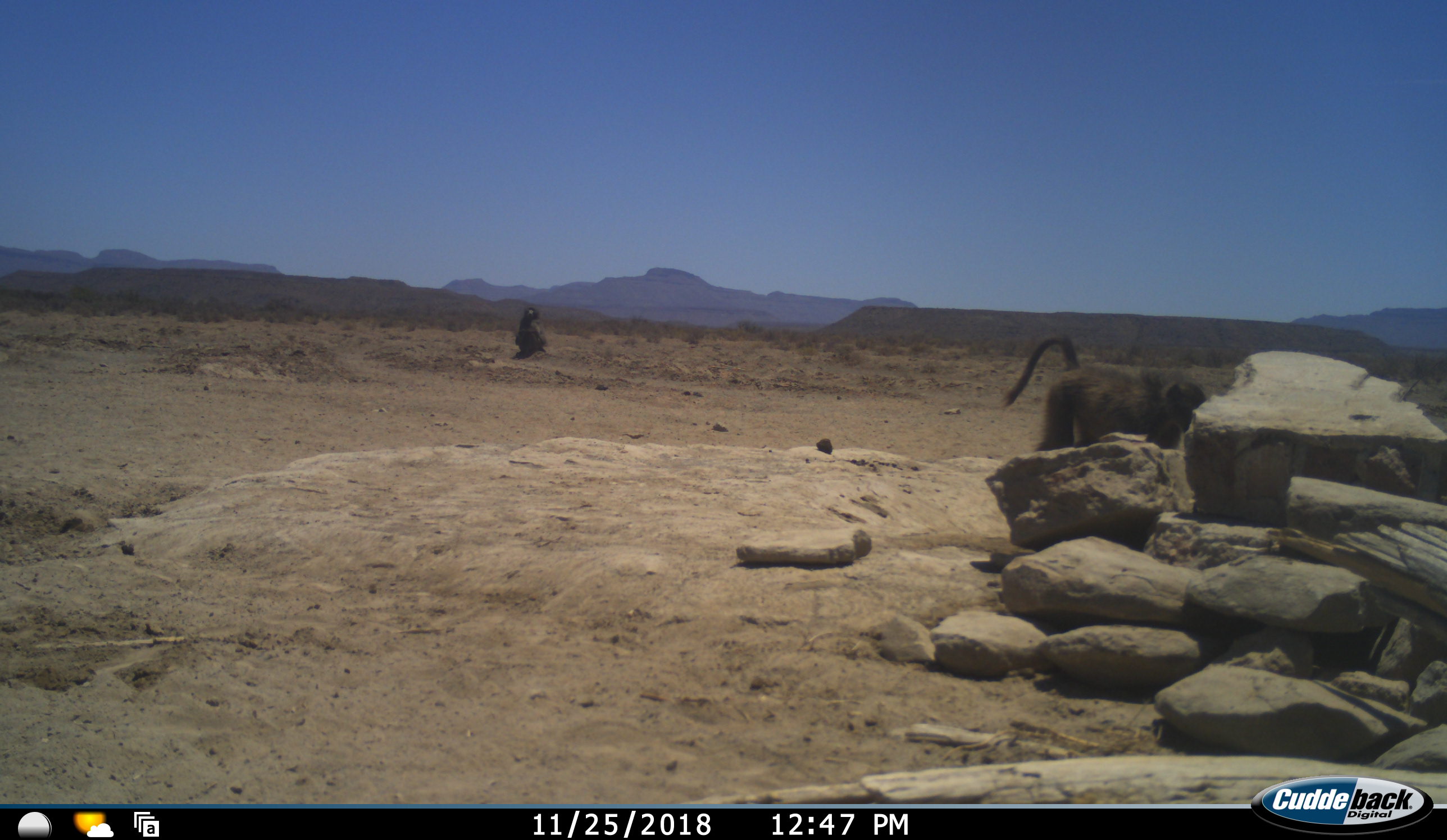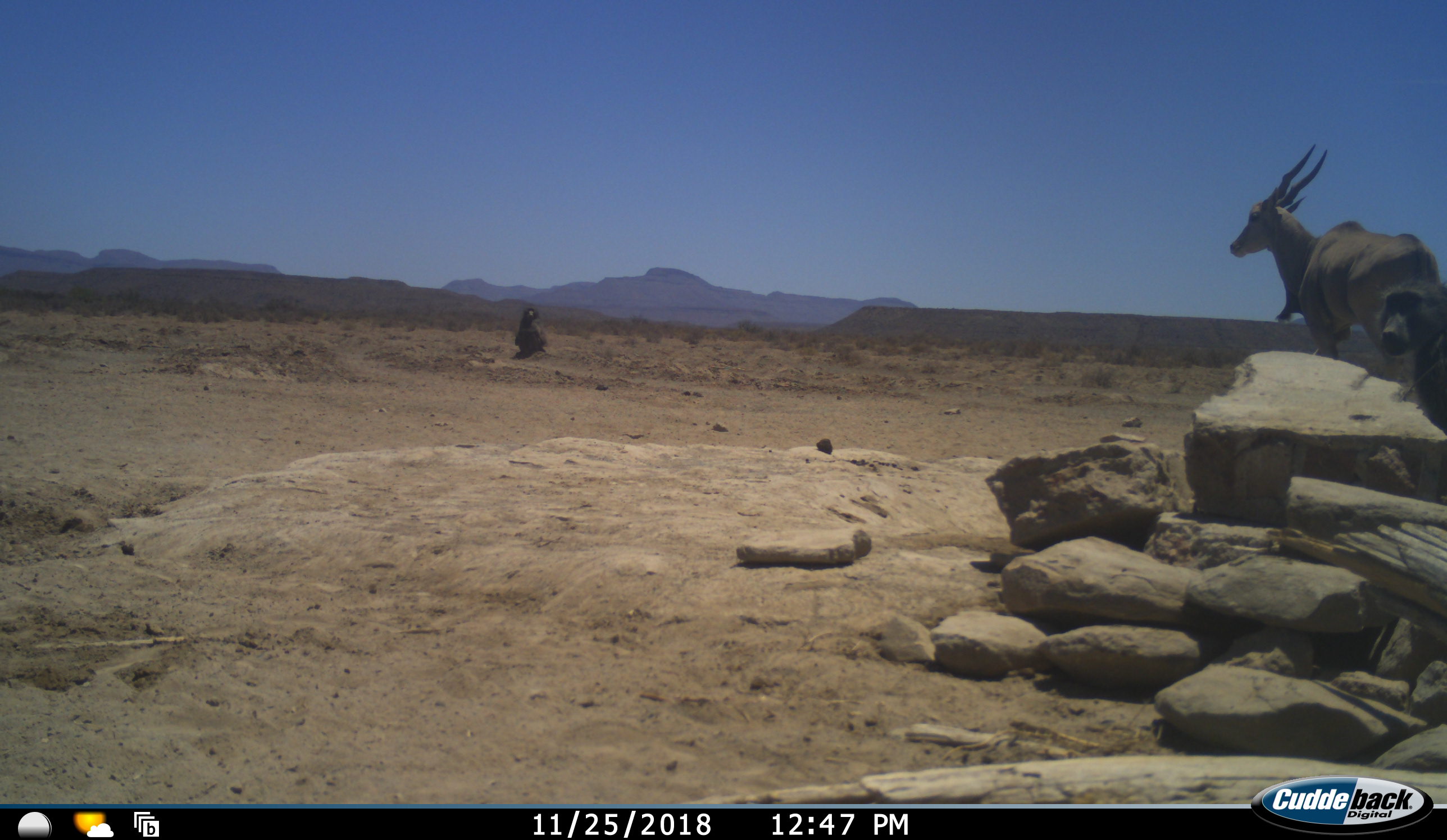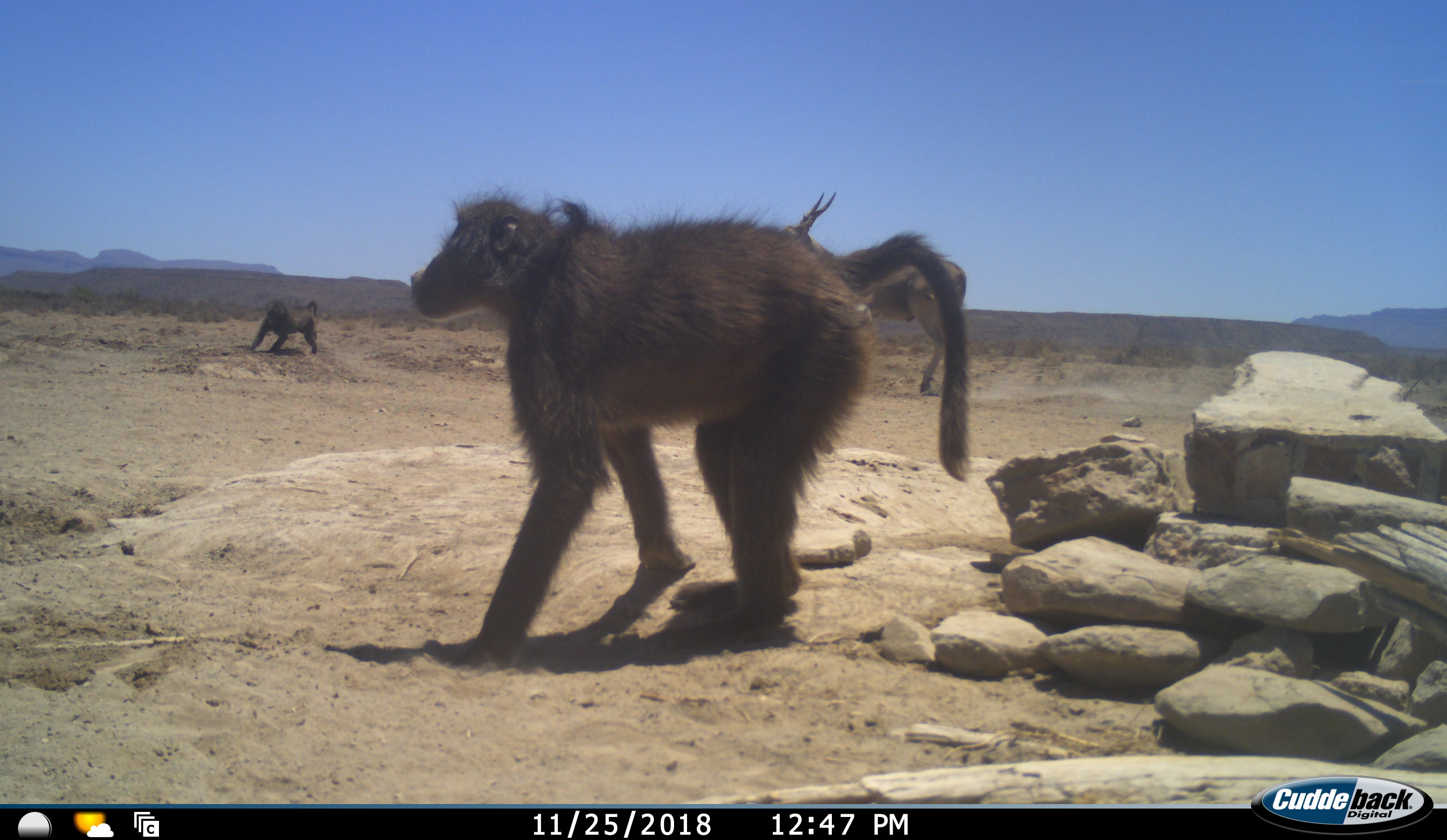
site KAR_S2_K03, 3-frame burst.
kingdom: Animalia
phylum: Chordata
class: Mammalia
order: Primates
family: Cercopithecidae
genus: Papio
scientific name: Papio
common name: baboon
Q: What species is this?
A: Baboon (Papio).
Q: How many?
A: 2.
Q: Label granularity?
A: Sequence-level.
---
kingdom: Animalia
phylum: Chordata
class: Mammalia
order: Artiodactyla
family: Bovidae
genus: Tragelaphus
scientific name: Tragelaphus oryx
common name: eland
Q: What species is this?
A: Eland (Tragelaphus oryx).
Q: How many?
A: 1.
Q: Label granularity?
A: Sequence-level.